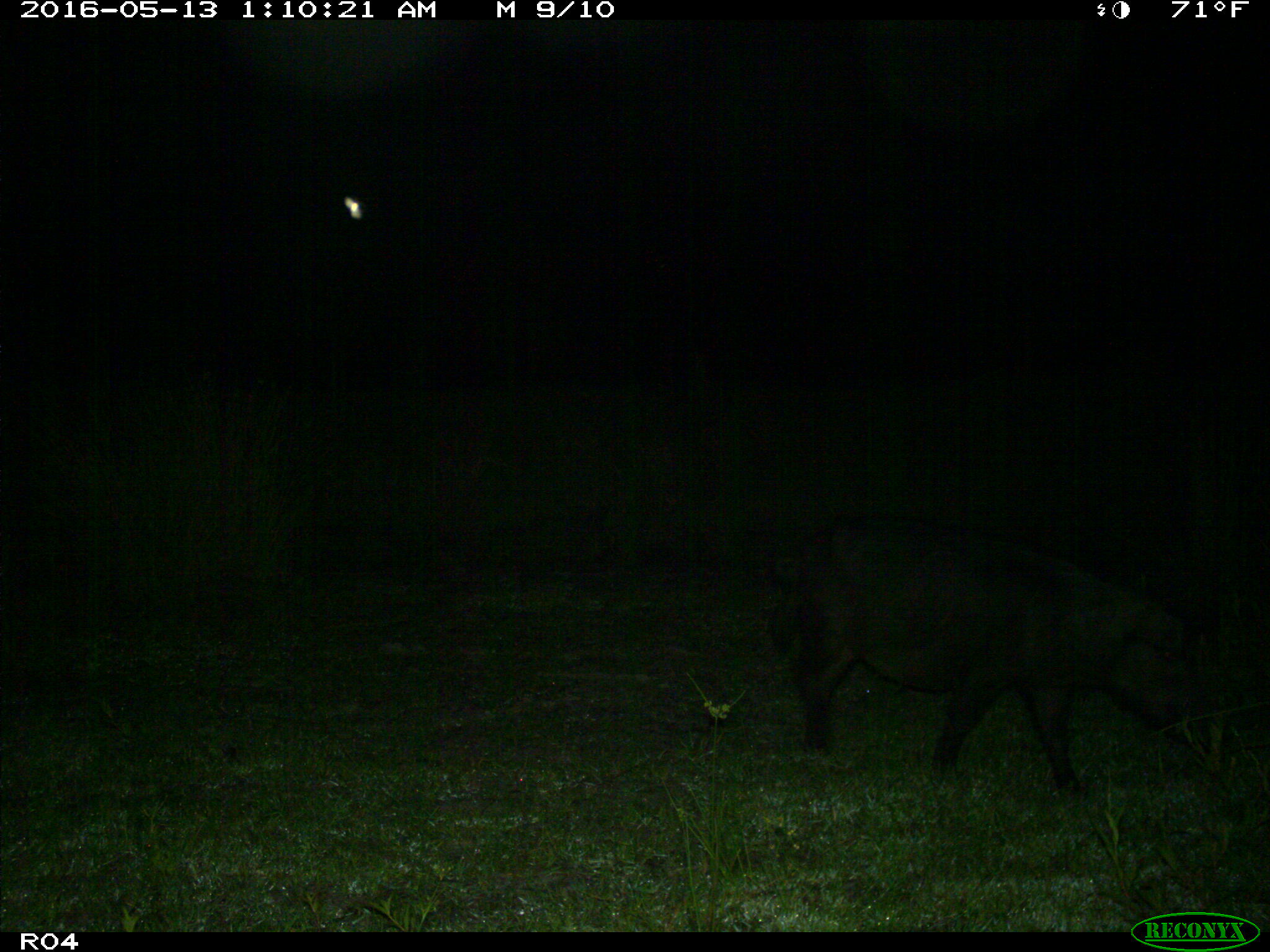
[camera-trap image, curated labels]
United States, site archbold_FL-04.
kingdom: Animalia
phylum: Chordata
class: Mammalia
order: Artiodactyla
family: Suidae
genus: Sus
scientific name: Sus scrofa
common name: wild boar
Sus scrofa (wild boar).